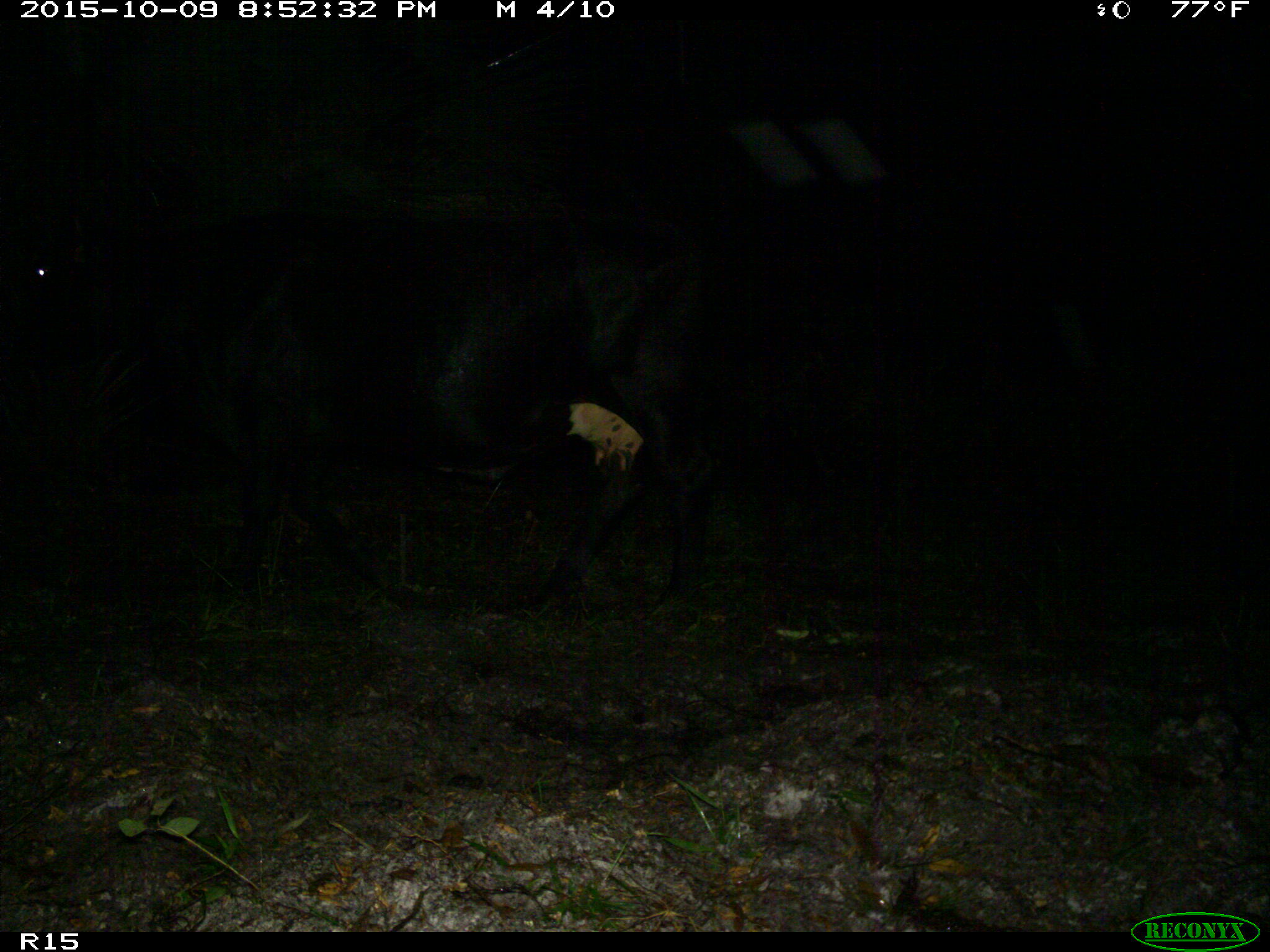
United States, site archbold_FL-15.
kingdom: Animalia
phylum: Chordata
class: Mammalia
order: Artiodactyla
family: Bovidae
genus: Bos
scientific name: Bos taurus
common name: domestic cow